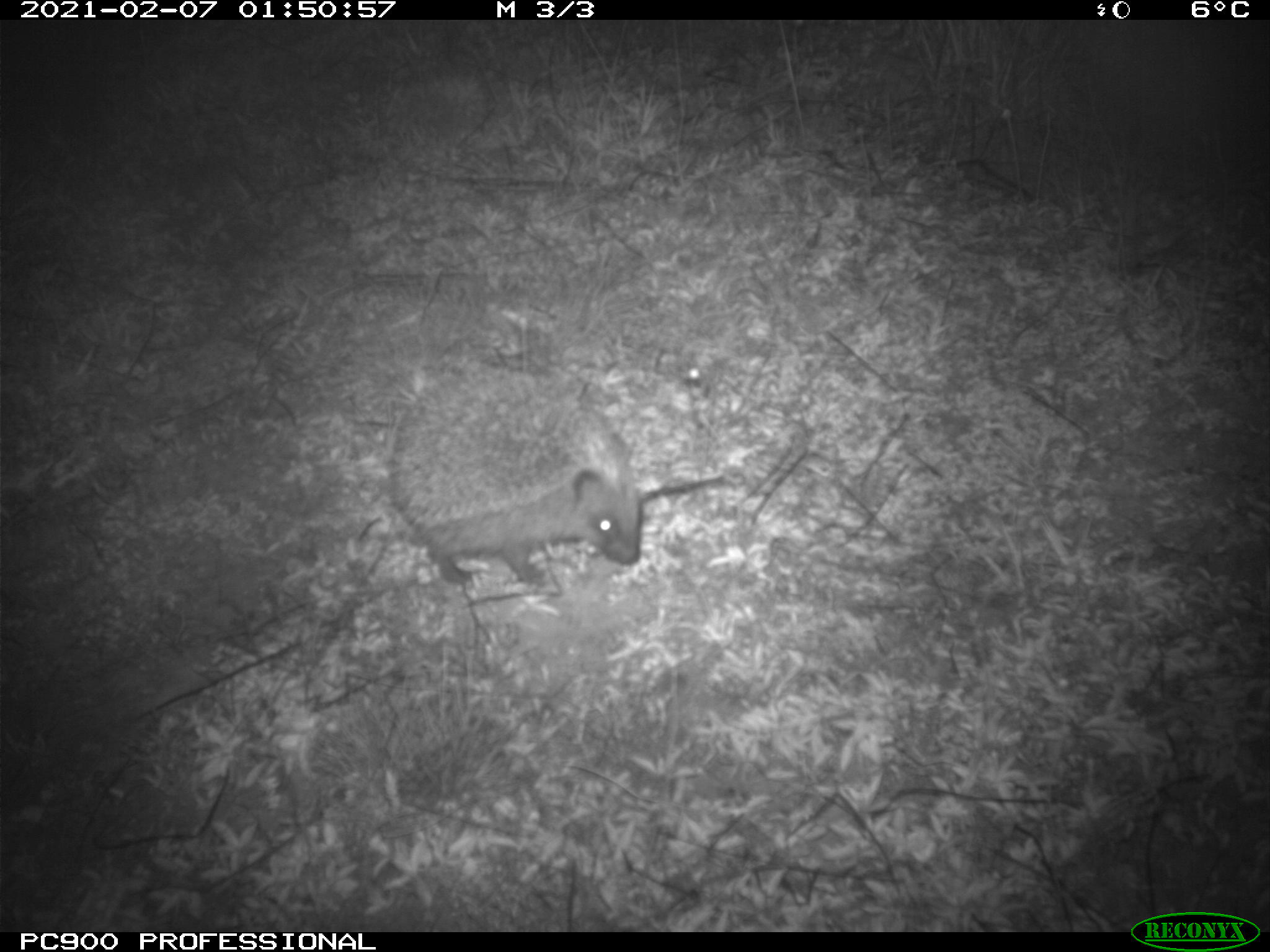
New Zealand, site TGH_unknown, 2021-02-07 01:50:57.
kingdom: Animalia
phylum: Chordata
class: Mammalia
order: Eulipotyphla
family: Erinaceidae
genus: Erinaceus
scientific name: Erinaceus europaeus europaeus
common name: european hedgehog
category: hedgehog